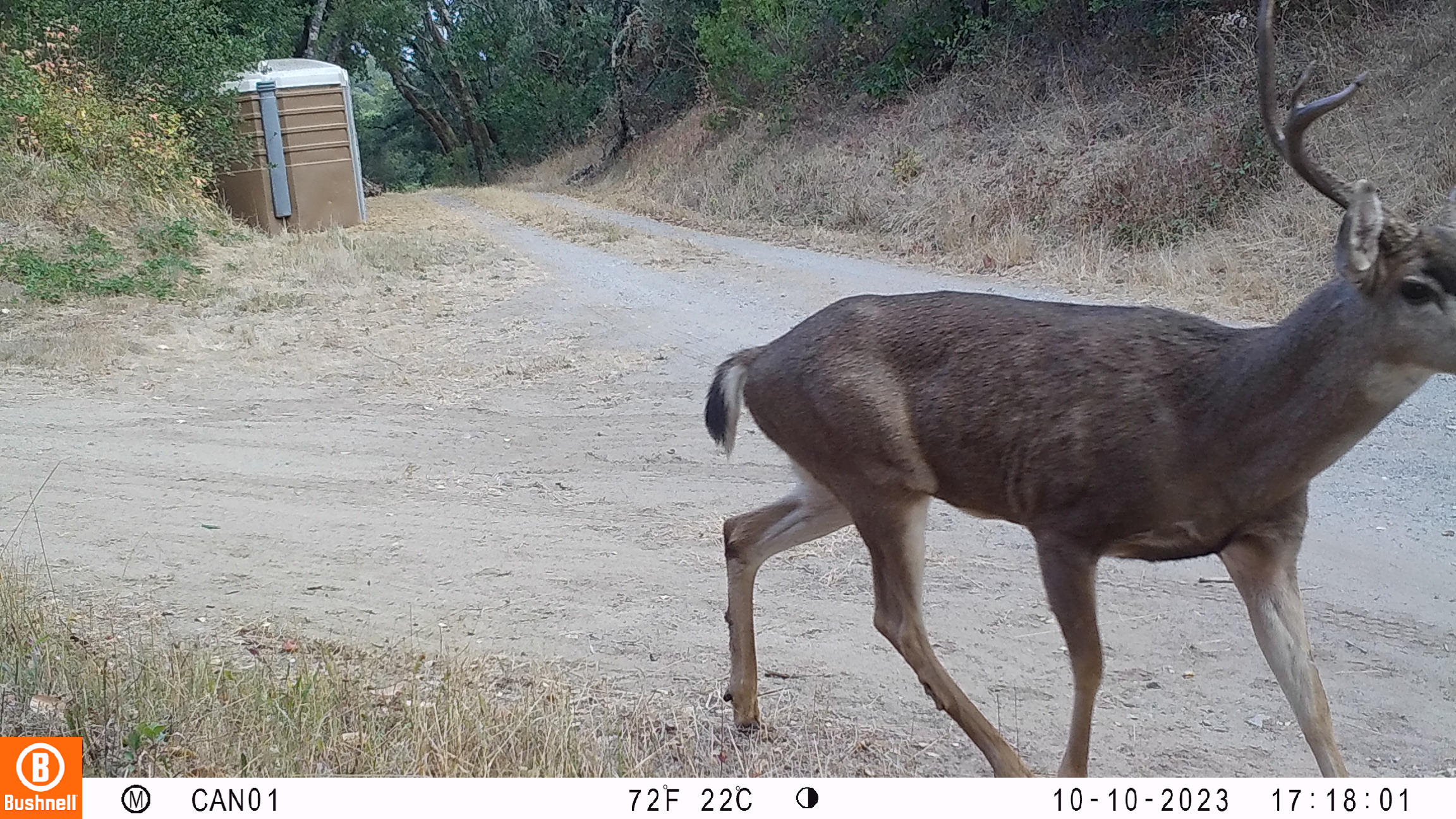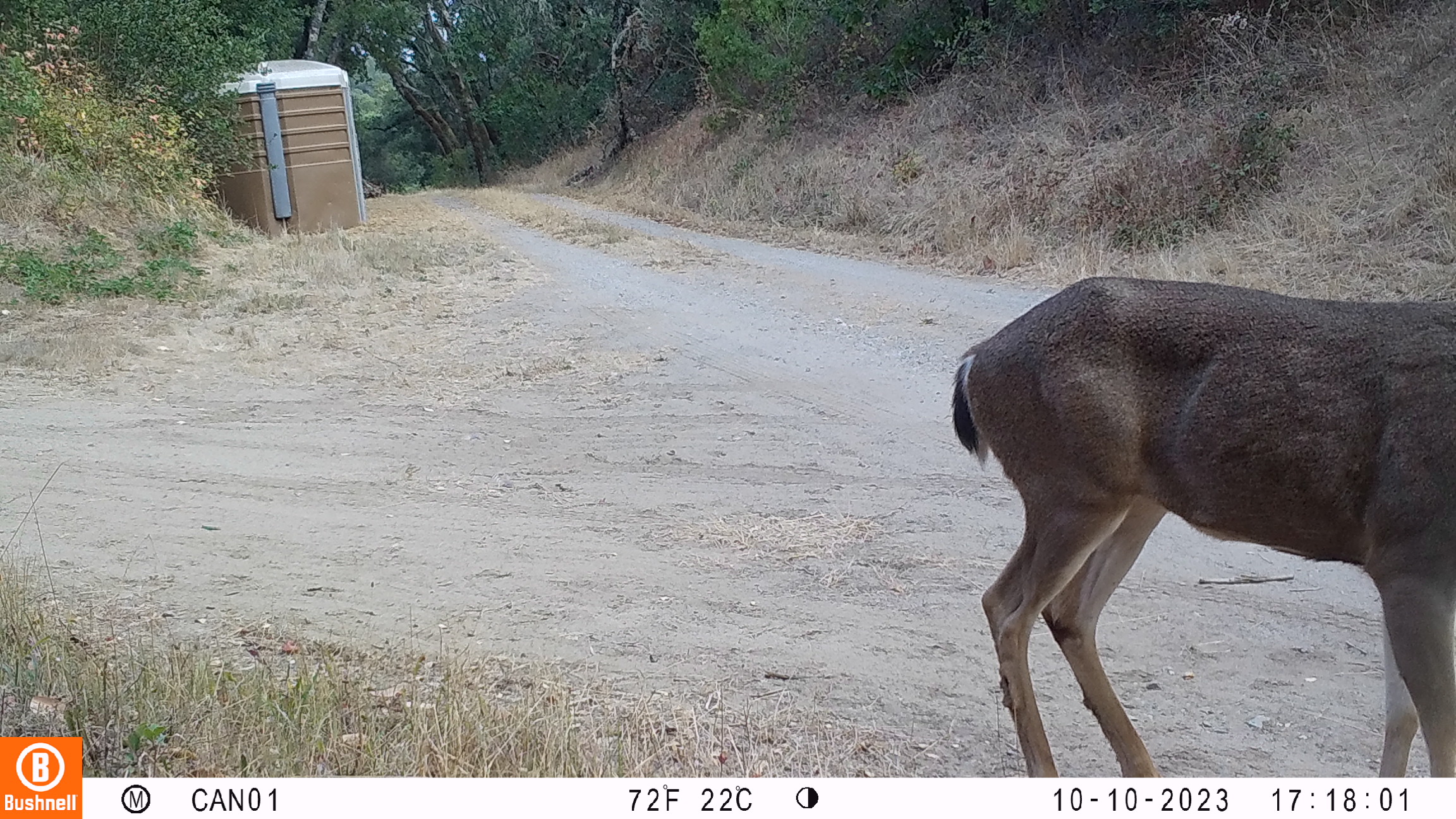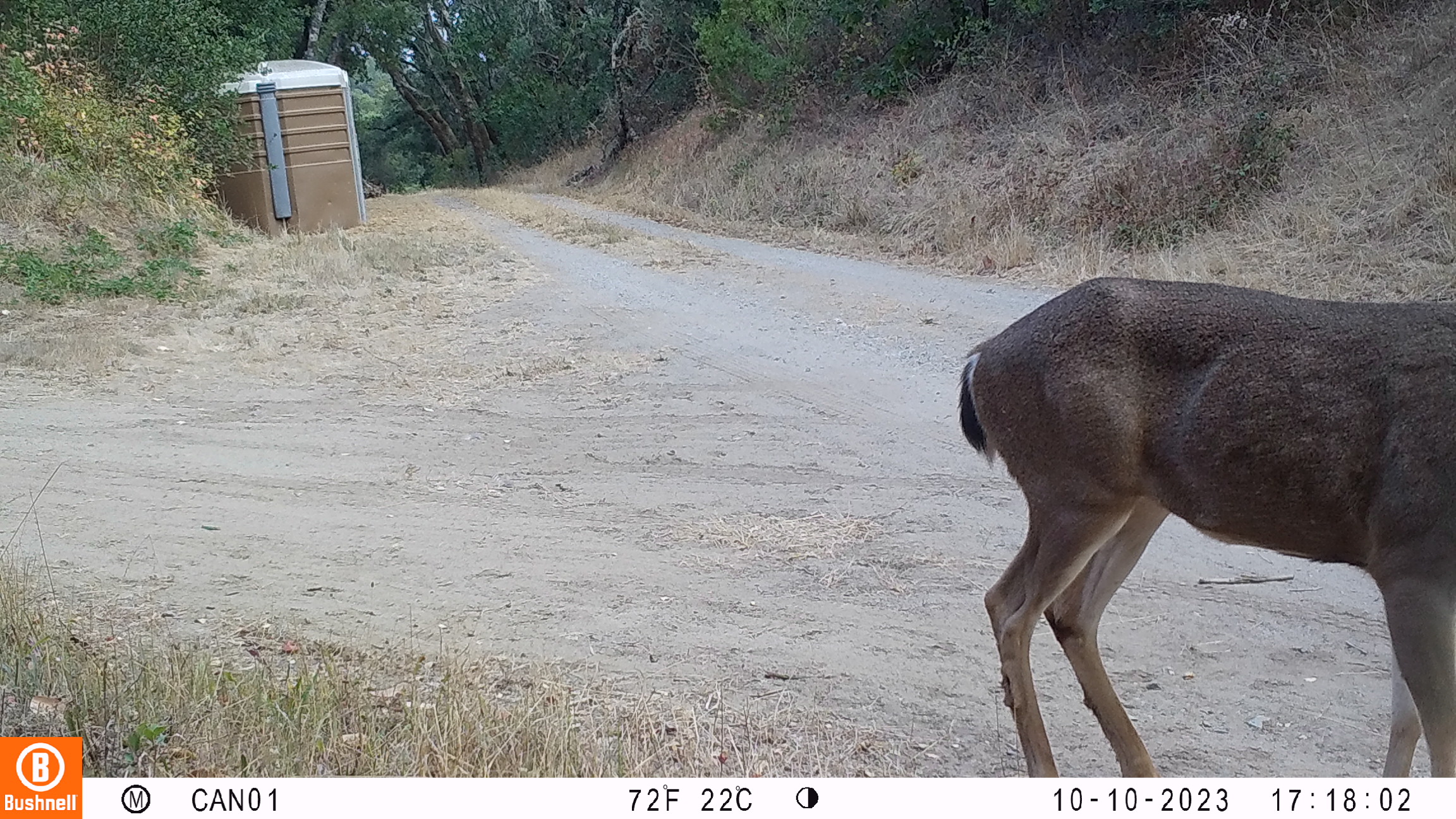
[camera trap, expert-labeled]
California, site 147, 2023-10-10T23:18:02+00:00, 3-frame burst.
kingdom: Animalia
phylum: Chordata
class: Mammalia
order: Artiodactyla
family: Cervidae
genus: Odocoileus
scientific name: Odocoileus hemionus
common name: mule deer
Mule deer (Odocoileus hemionus).